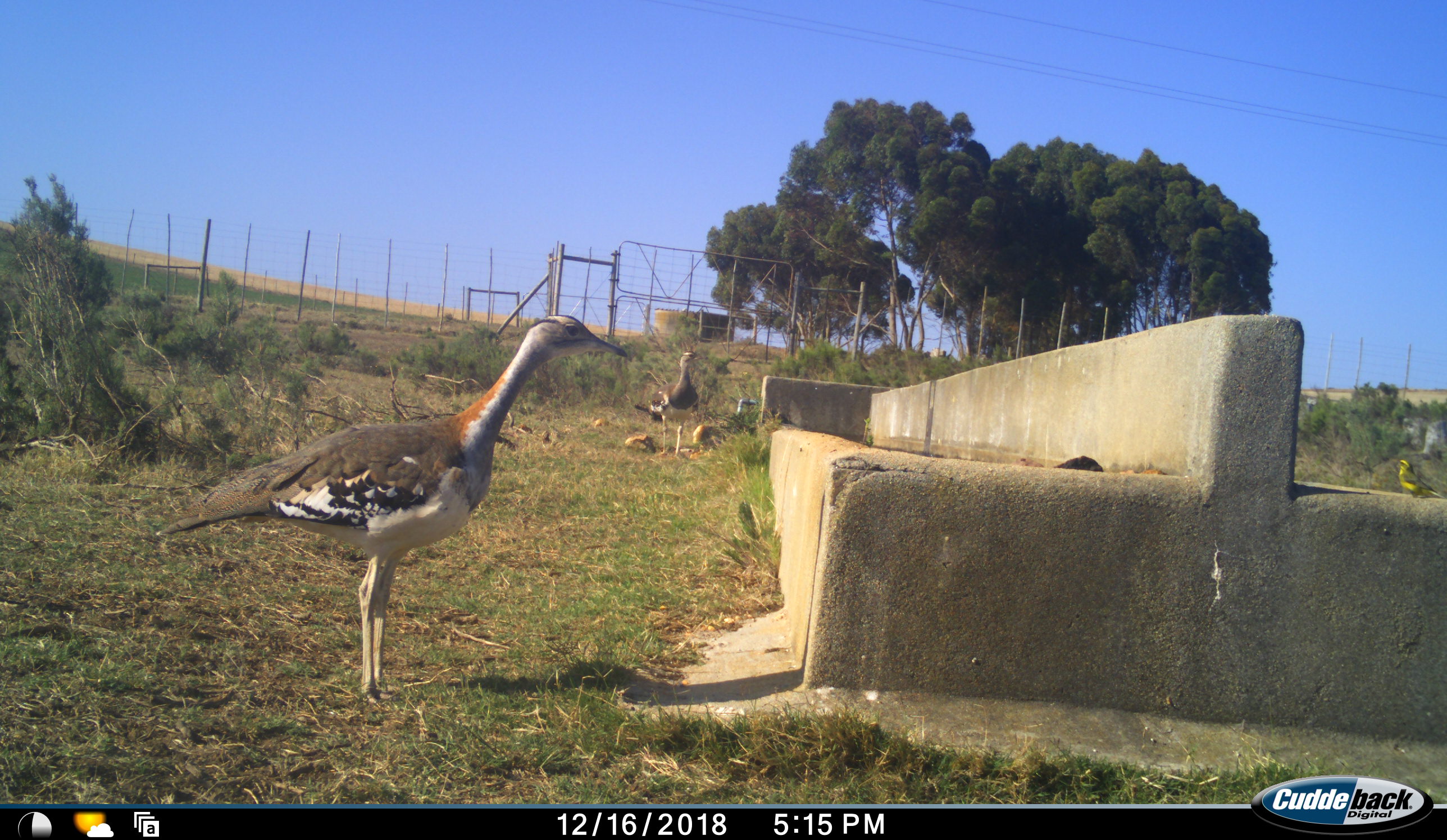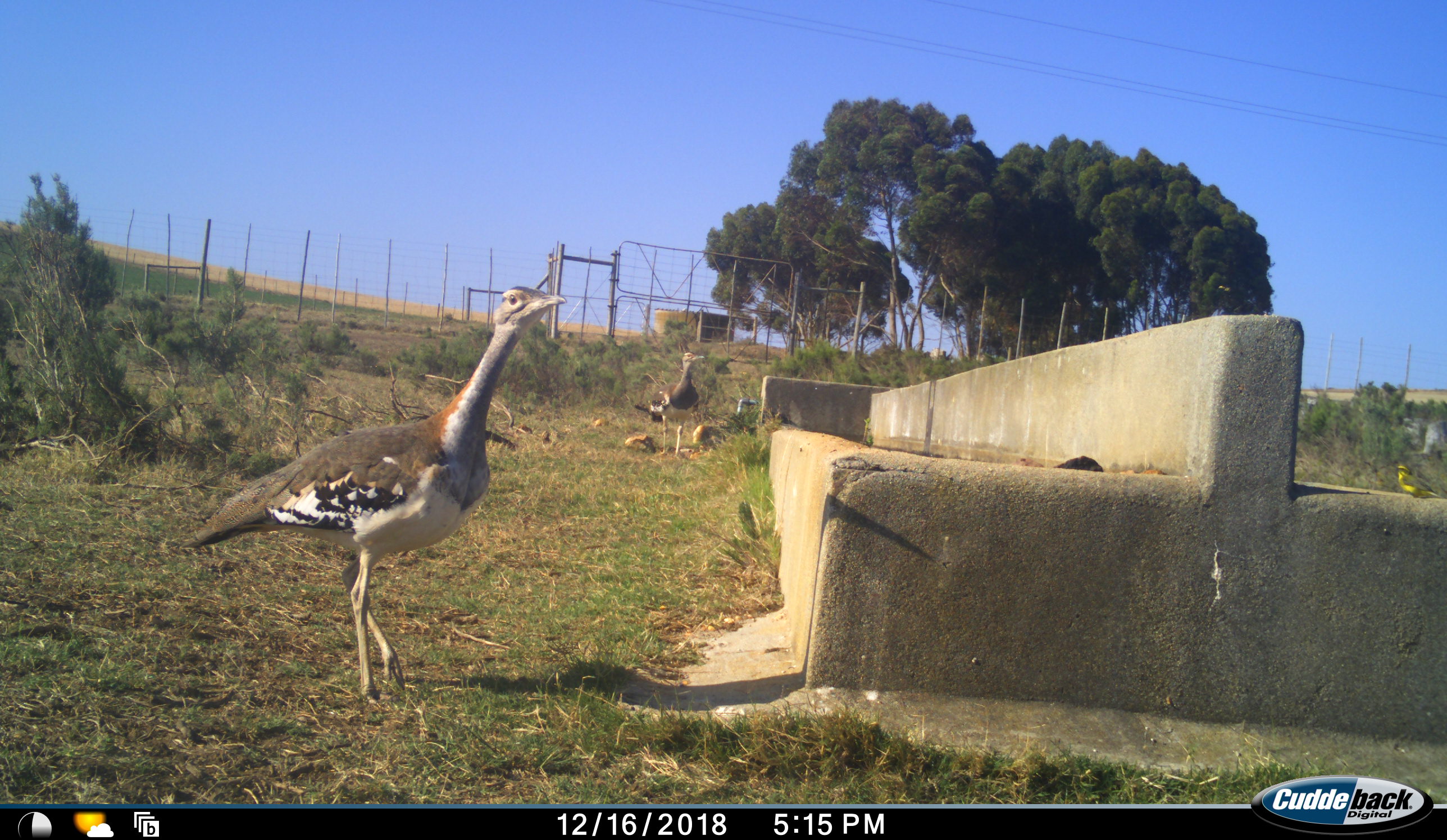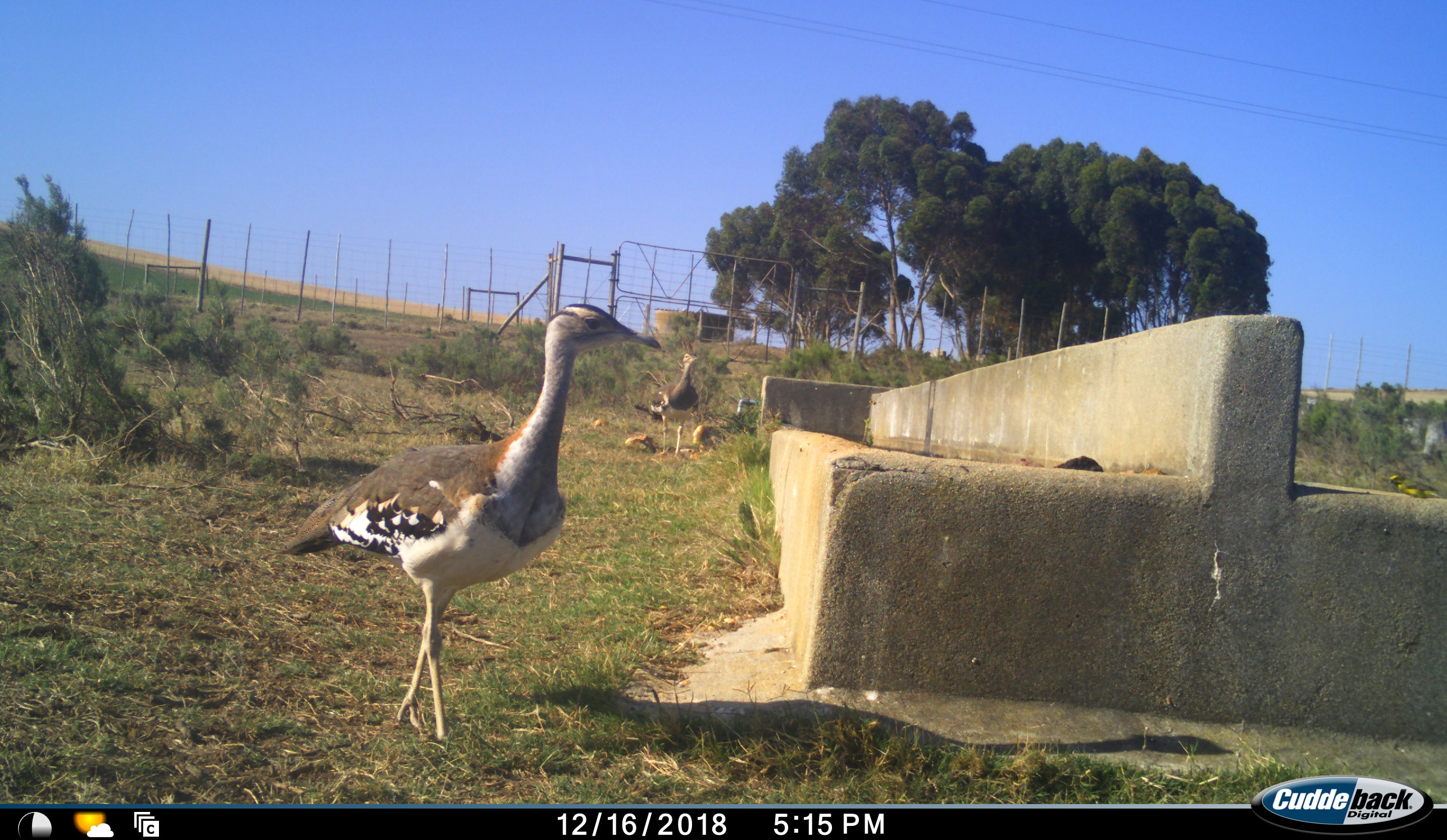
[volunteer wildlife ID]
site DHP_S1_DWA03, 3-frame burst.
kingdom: Animalia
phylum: Chordata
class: Aves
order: Otidiformes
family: Otididae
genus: Neotis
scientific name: Neotis denhami denhami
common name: denham's bustard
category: bustarddenhams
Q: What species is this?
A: Bustarddenhams (denham's bustard) (Neotis denhami denhami).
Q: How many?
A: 2.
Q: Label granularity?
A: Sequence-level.